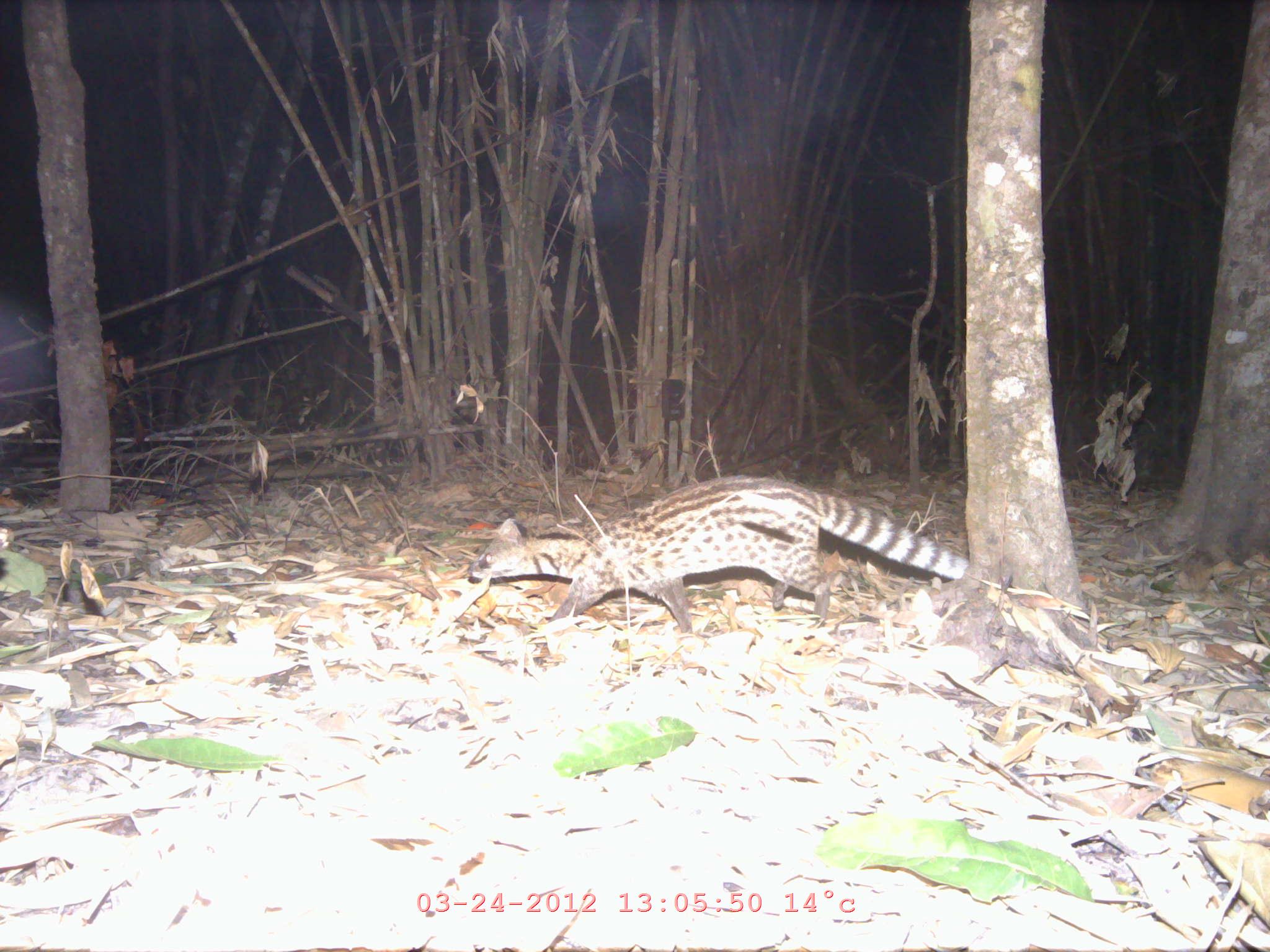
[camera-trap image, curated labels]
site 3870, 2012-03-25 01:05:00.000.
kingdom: Animalia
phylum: Chordata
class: Mammalia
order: Carnivora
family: Viverridae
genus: Viverricula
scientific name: Viverricula indica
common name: small indian civet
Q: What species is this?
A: Viverricula indica (small indian civet).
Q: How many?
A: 1.